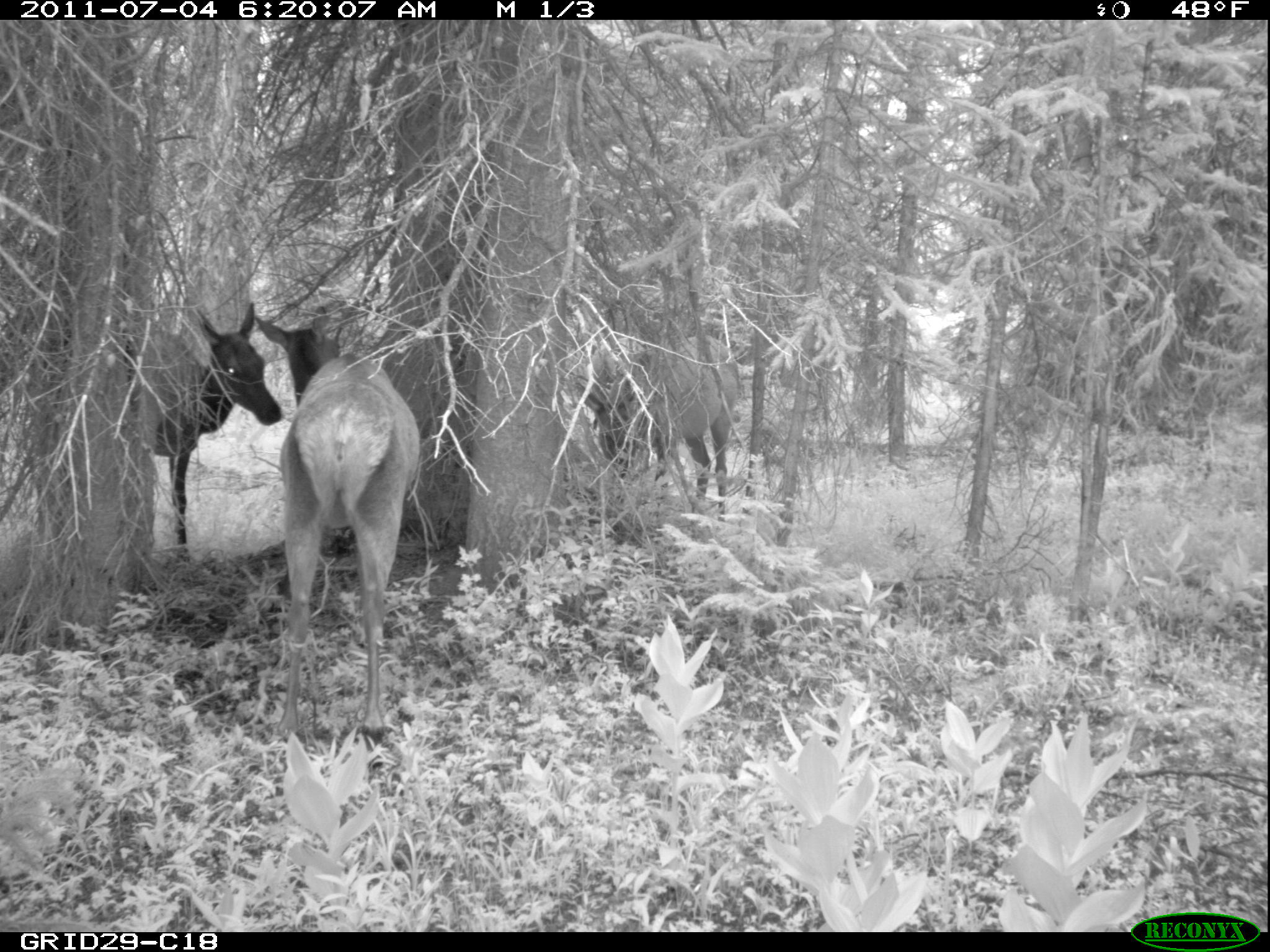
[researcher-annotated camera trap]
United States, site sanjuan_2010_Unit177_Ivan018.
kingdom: Animalia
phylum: Chordata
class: Mammalia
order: Artiodactyla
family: Cervidae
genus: Cervus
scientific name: Cervus elaphus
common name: red deer